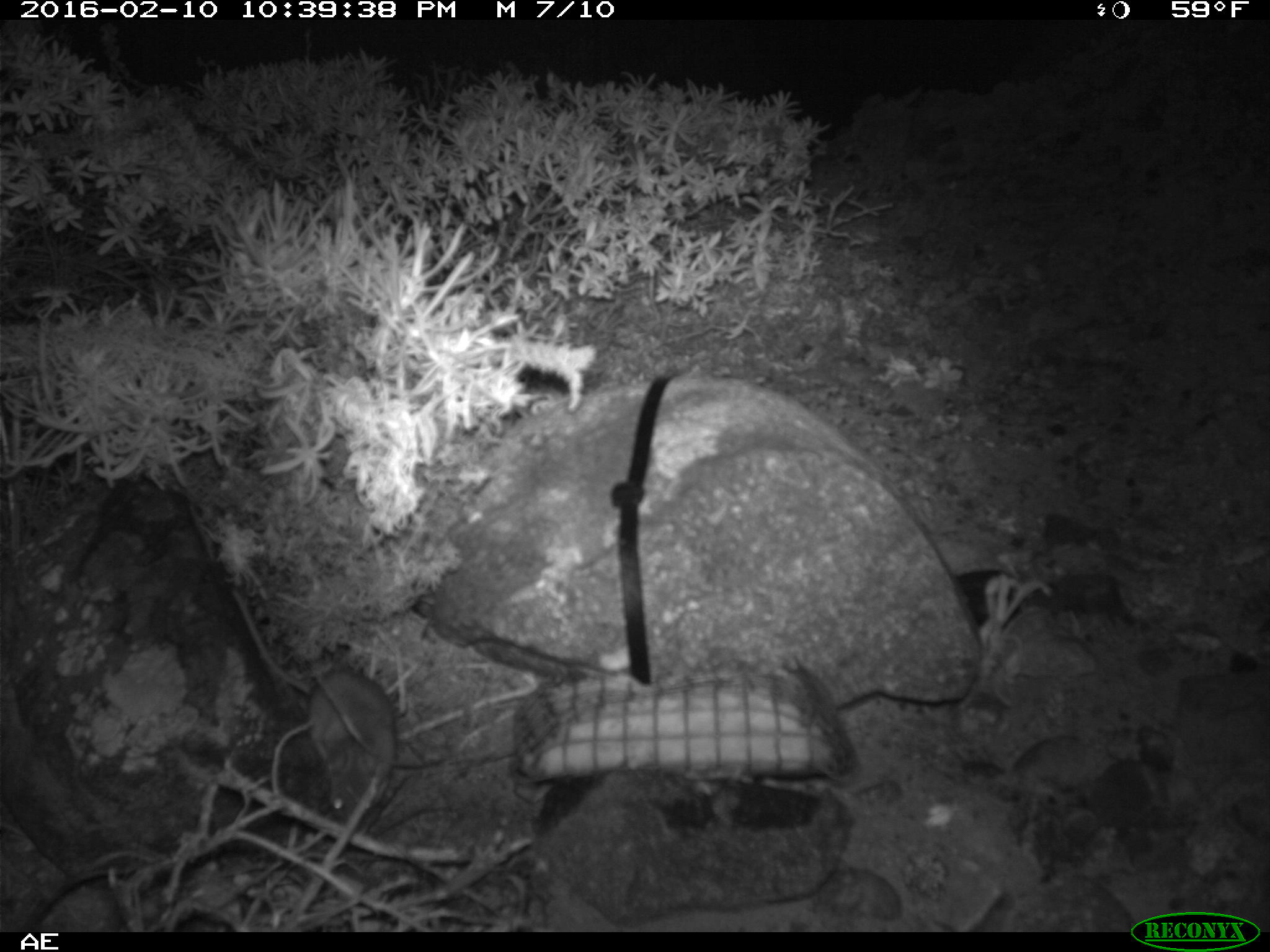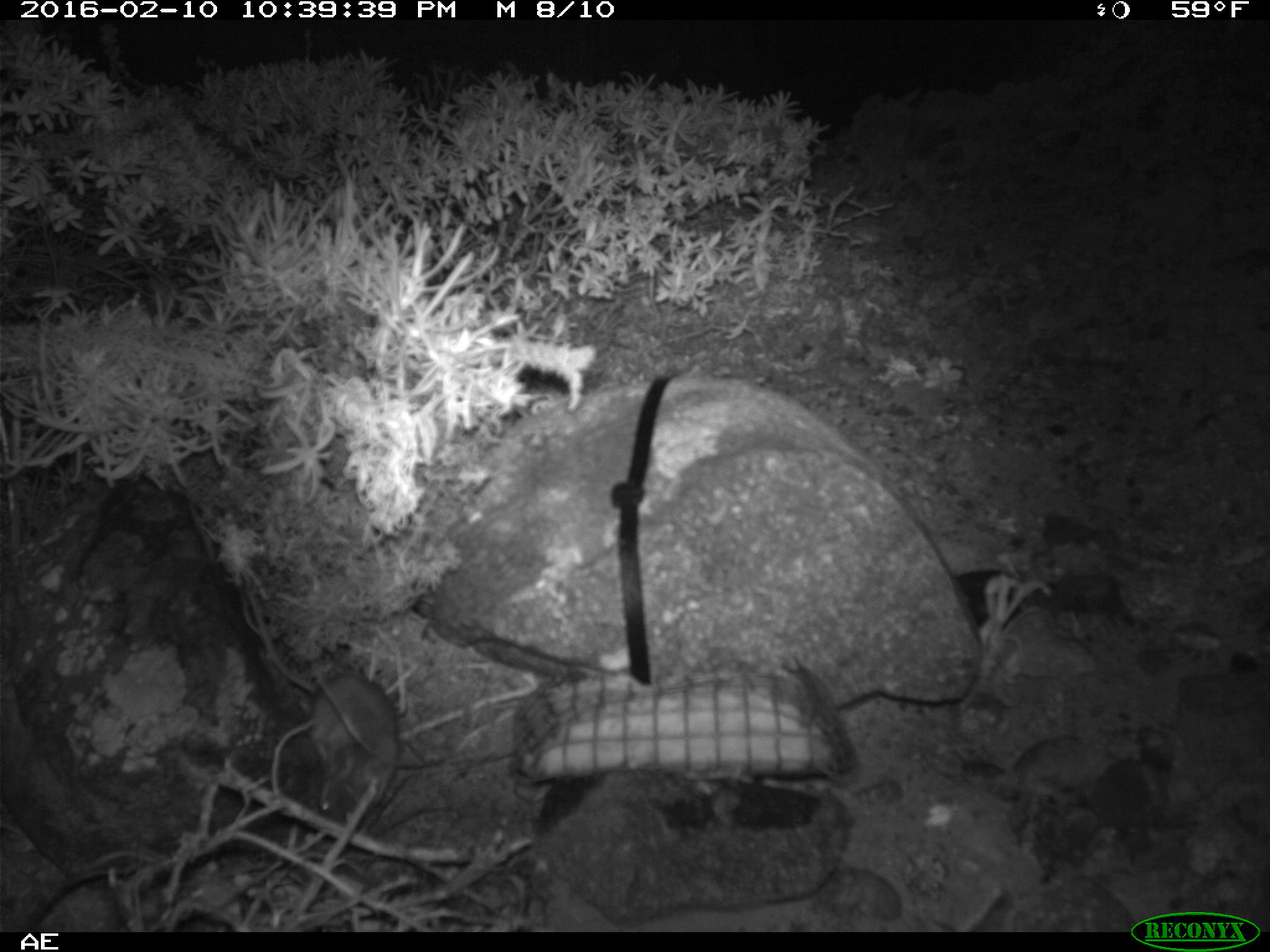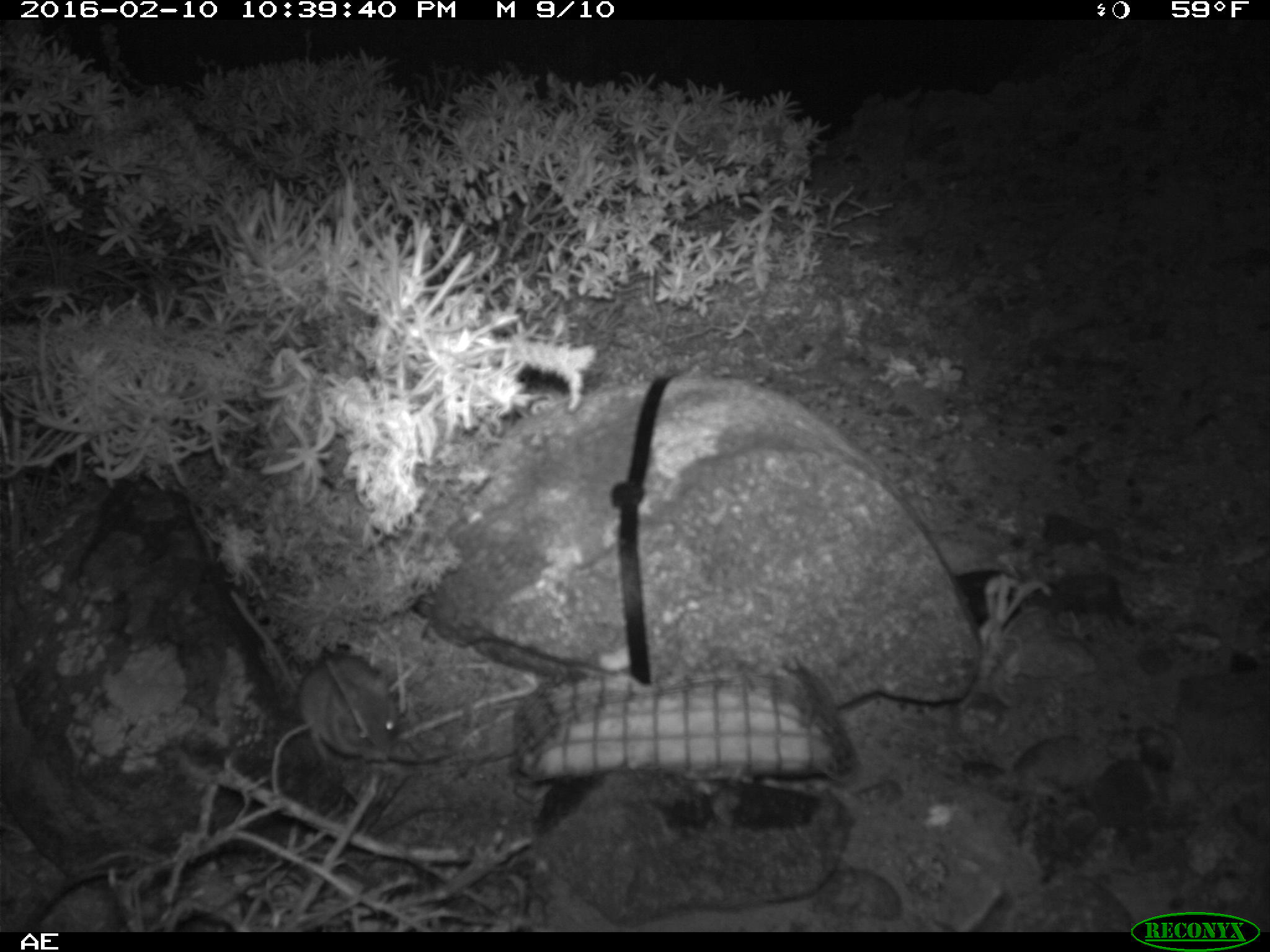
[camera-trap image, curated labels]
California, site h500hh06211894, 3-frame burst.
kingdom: Animalia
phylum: Chordata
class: Mammalia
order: Rodentia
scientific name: Rodentia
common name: rodent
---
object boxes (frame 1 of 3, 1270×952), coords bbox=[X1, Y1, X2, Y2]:
rodent: bbox=[304, 670, 395, 813]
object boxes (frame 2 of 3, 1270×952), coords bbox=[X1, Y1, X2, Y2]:
rodent: bbox=[301, 668, 402, 829]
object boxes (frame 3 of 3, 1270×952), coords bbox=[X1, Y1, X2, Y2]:
rodent: bbox=[296, 652, 398, 762]